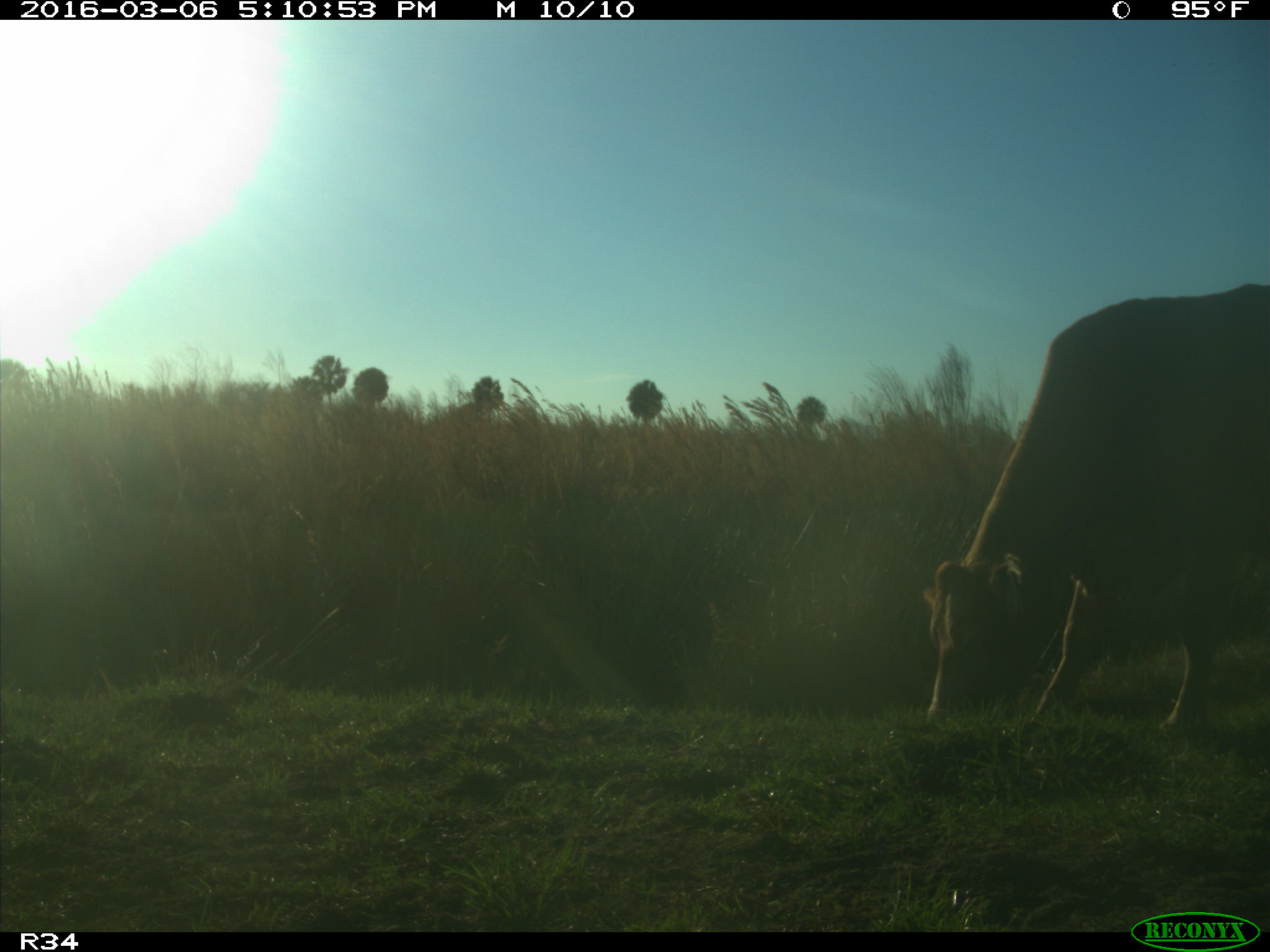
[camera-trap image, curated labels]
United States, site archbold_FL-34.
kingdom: Animalia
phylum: Chordata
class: Mammalia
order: Artiodactyla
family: Bovidae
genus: Bos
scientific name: Bos taurus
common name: domestic cow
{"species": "Bos taurus (domestic cow)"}